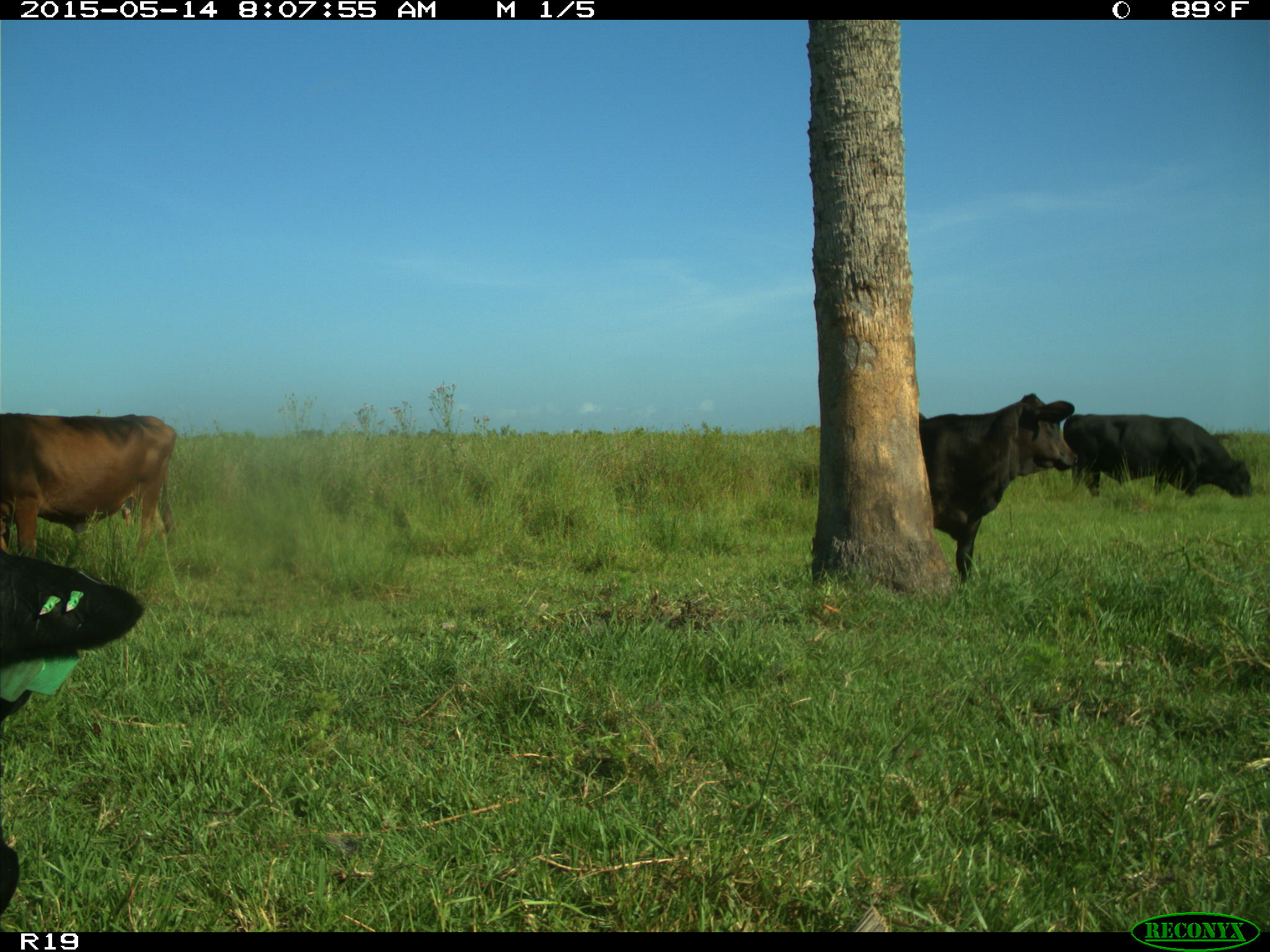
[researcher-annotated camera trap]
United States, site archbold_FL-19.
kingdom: Animalia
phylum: Chordata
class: Mammalia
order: Artiodactyla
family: Bovidae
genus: Bos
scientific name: Bos taurus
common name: domestic cow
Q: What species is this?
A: Bos taurus (domestic cow).